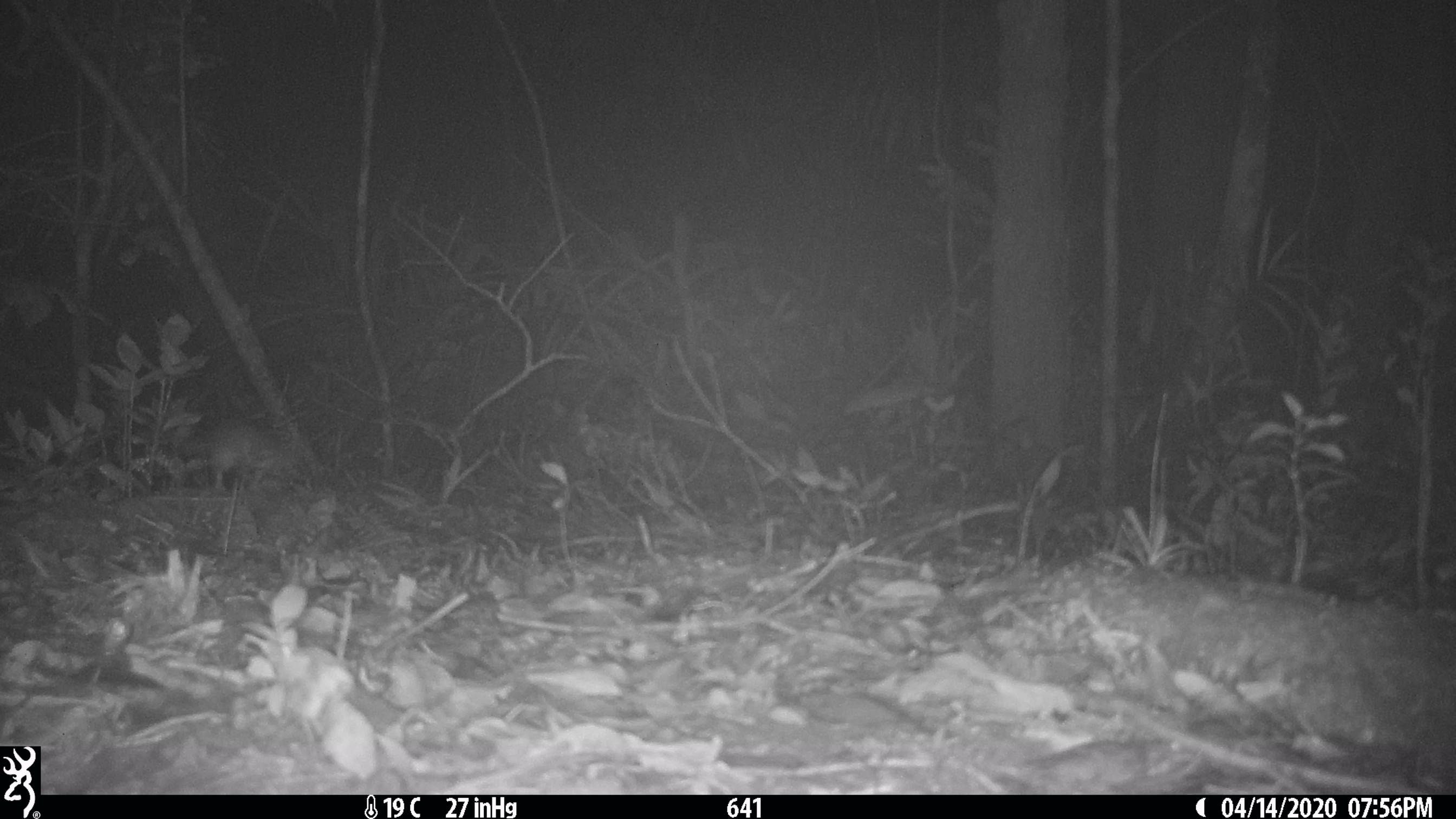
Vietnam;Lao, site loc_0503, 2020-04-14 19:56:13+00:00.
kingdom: Animalia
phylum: Chordata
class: Mammalia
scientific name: Mammalia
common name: mammal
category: unidentified small mammal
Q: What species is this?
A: Unidentified small mammal (mammal) (Mammalia).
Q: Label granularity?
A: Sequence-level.